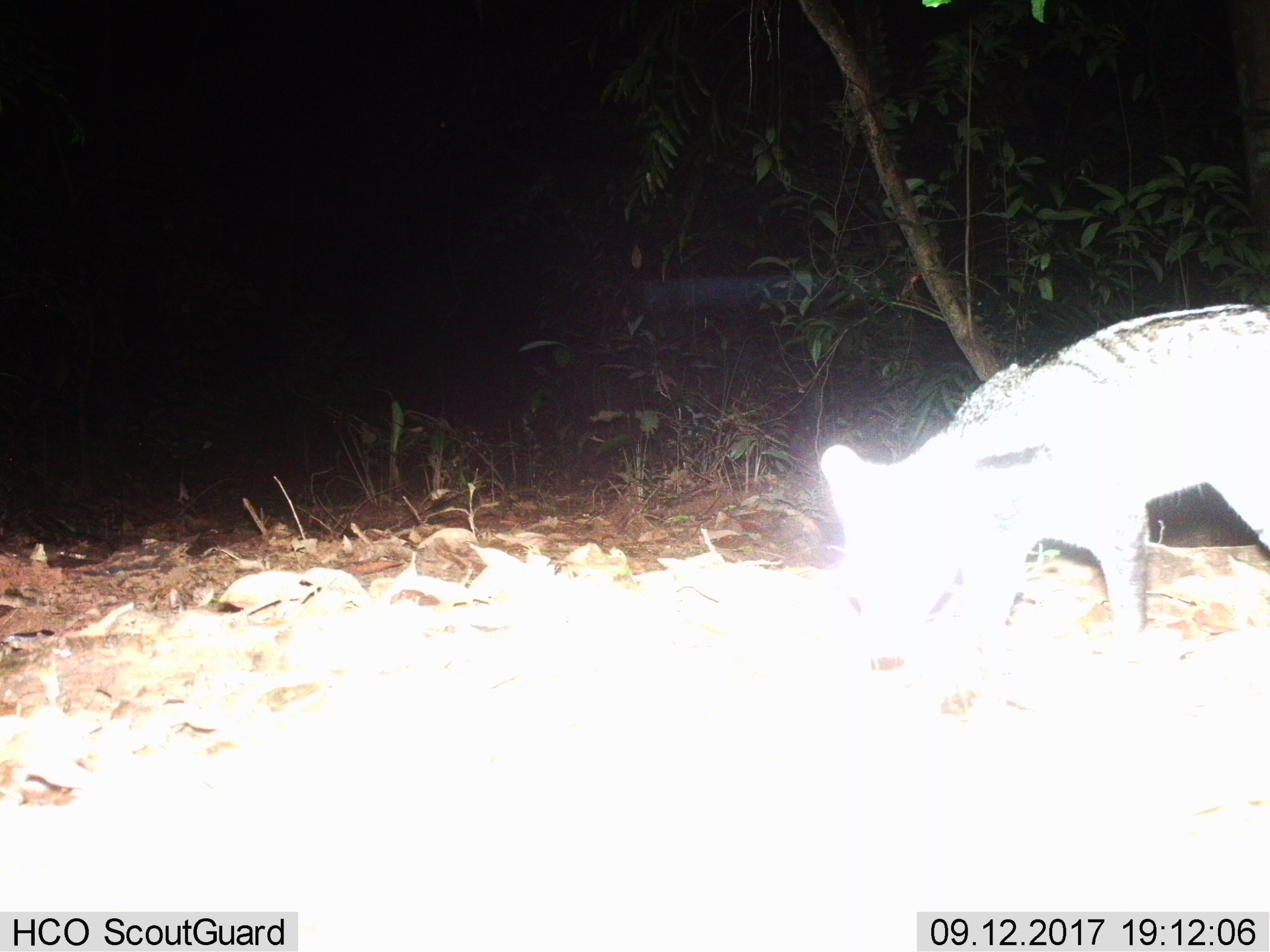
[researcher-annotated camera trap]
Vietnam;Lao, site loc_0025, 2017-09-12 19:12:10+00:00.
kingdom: Animalia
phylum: Chordata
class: Mammalia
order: Carnivora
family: Viverridae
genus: Viverra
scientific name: Viverra zibetha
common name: large indian civet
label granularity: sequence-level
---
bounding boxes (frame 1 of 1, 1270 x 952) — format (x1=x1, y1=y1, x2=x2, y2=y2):
large indian civet: (x1=818, y1=302, x2=1270, y2=662)